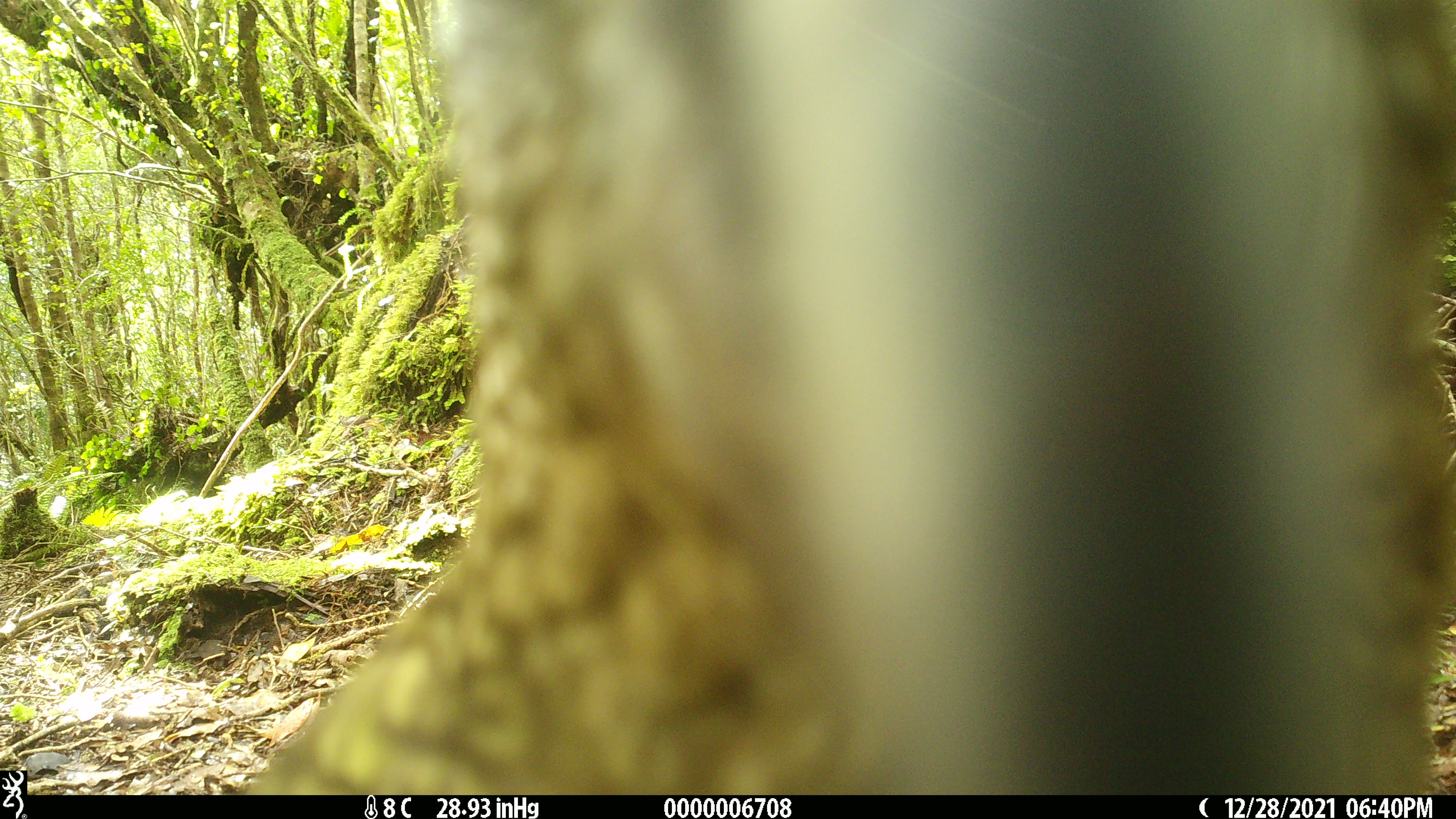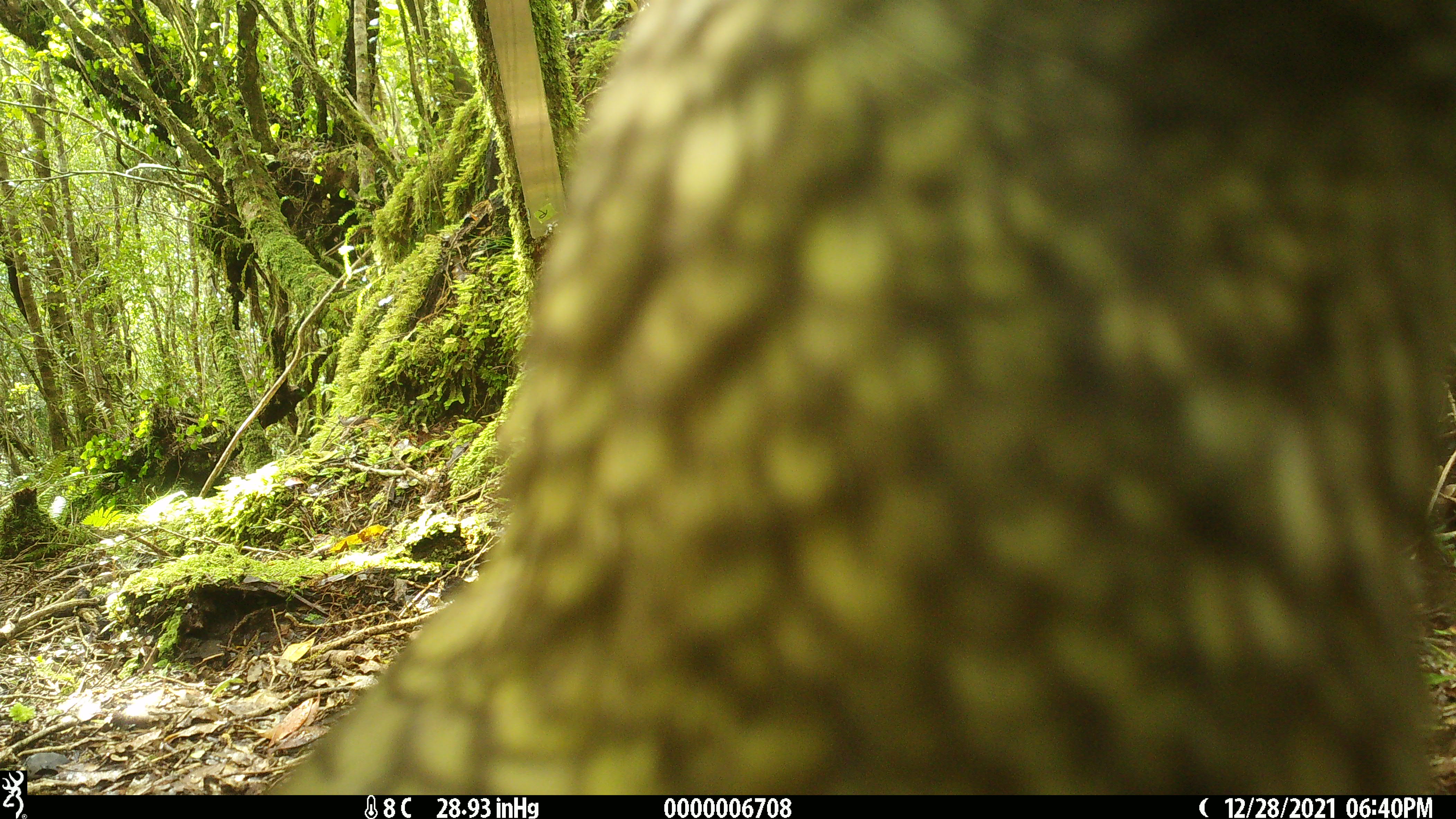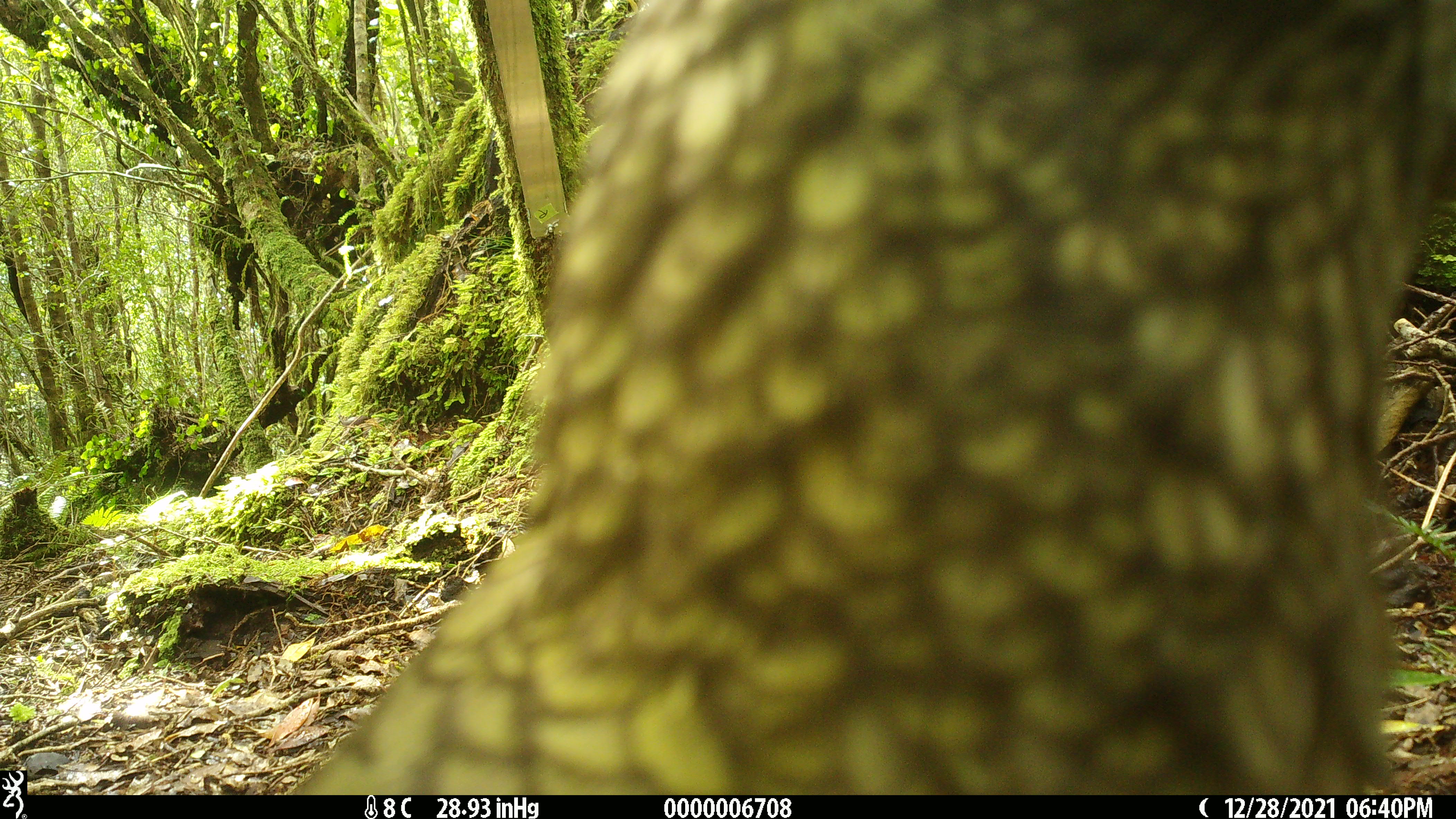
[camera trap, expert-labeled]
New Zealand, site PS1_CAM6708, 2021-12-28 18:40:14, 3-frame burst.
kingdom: Animalia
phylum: Chordata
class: Aves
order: Psittaciformes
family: Strigopidae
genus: Nestor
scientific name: Nestor notabilis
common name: kea